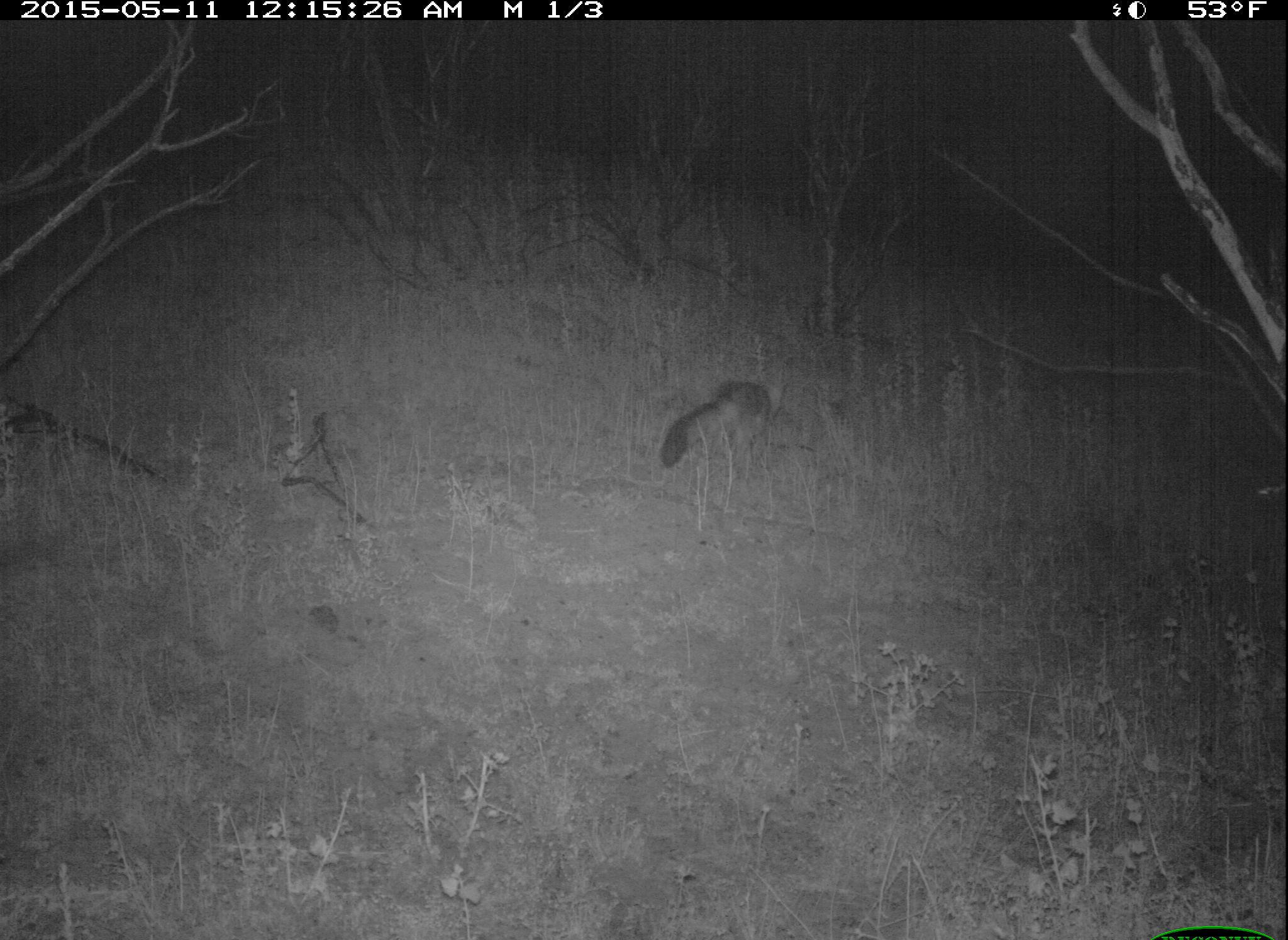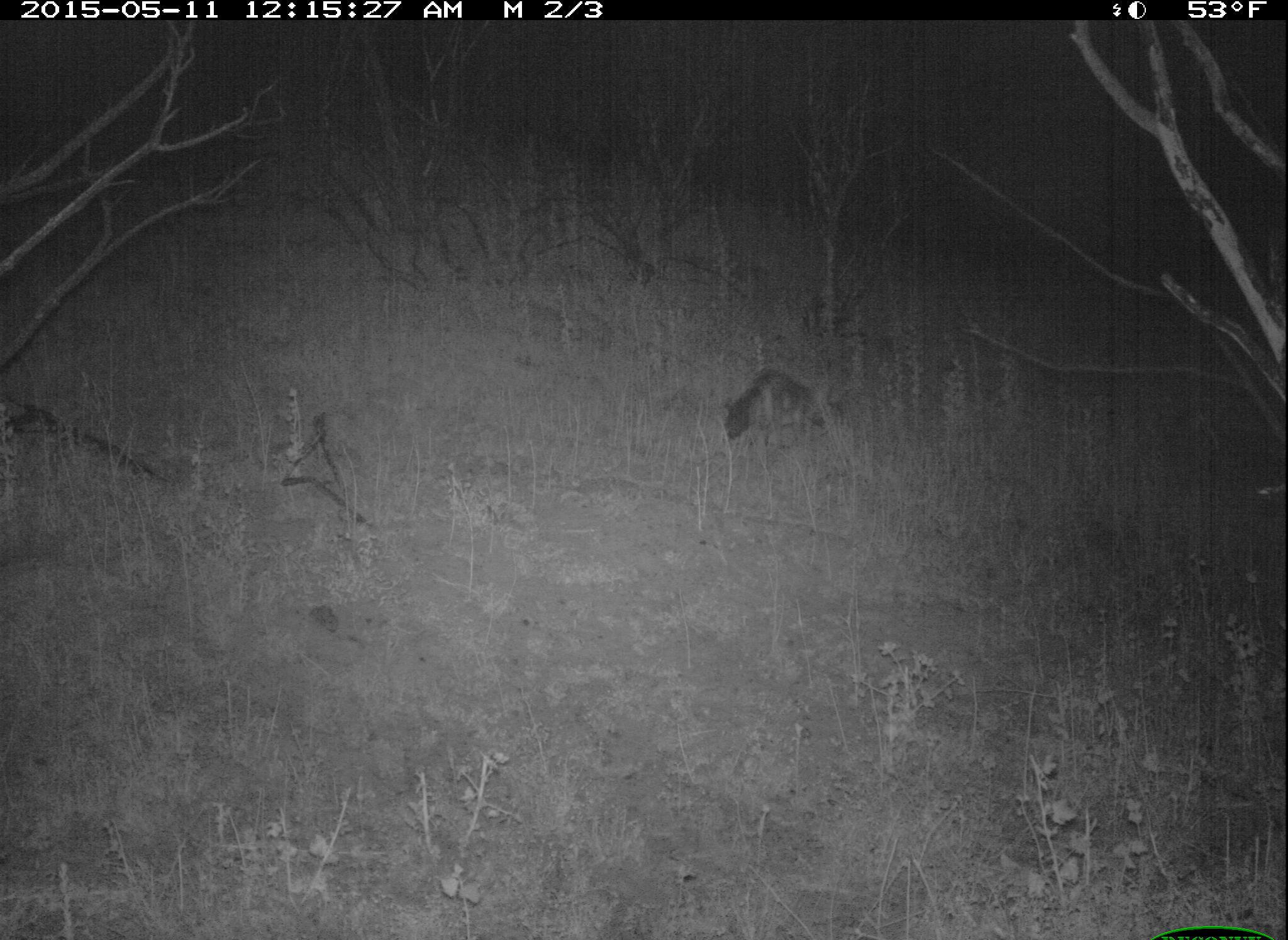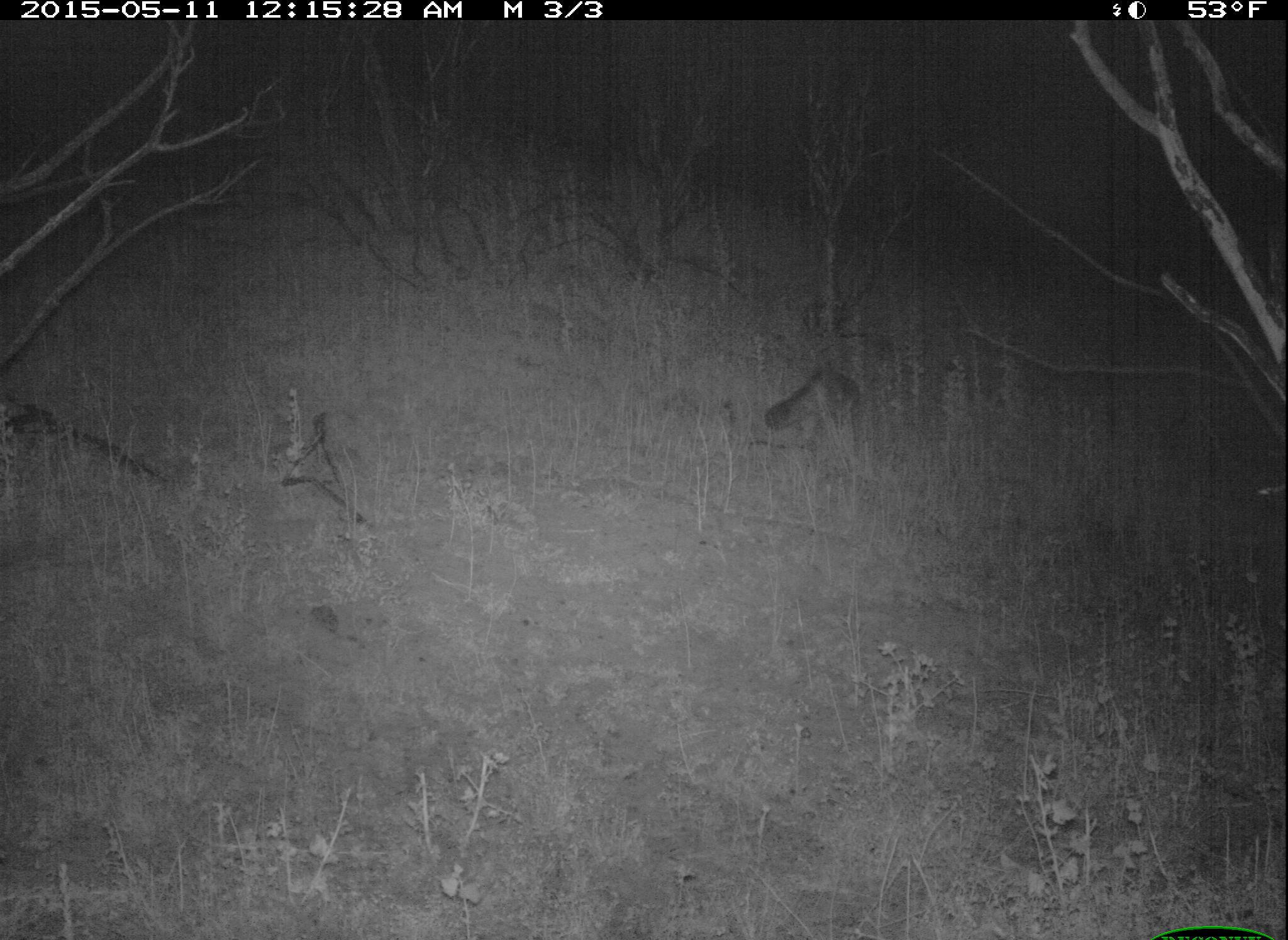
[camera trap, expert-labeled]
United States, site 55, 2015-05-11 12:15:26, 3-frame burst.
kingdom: Animalia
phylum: Chordata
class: Mammalia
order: Carnivora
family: Canidae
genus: Urocyon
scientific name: Urocyon cinereoargenteus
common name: gray fox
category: fox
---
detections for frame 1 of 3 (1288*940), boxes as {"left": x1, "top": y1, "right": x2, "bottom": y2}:
fox: {"left": 659, "top": 379, "right": 775, "bottom": 470}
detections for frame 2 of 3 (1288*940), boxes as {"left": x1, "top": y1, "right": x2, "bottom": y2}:
fox: {"left": 725, "top": 368, "right": 845, "bottom": 440}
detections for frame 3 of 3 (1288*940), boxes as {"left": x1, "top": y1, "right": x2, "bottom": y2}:
fox: {"left": 763, "top": 369, "right": 863, "bottom": 434}